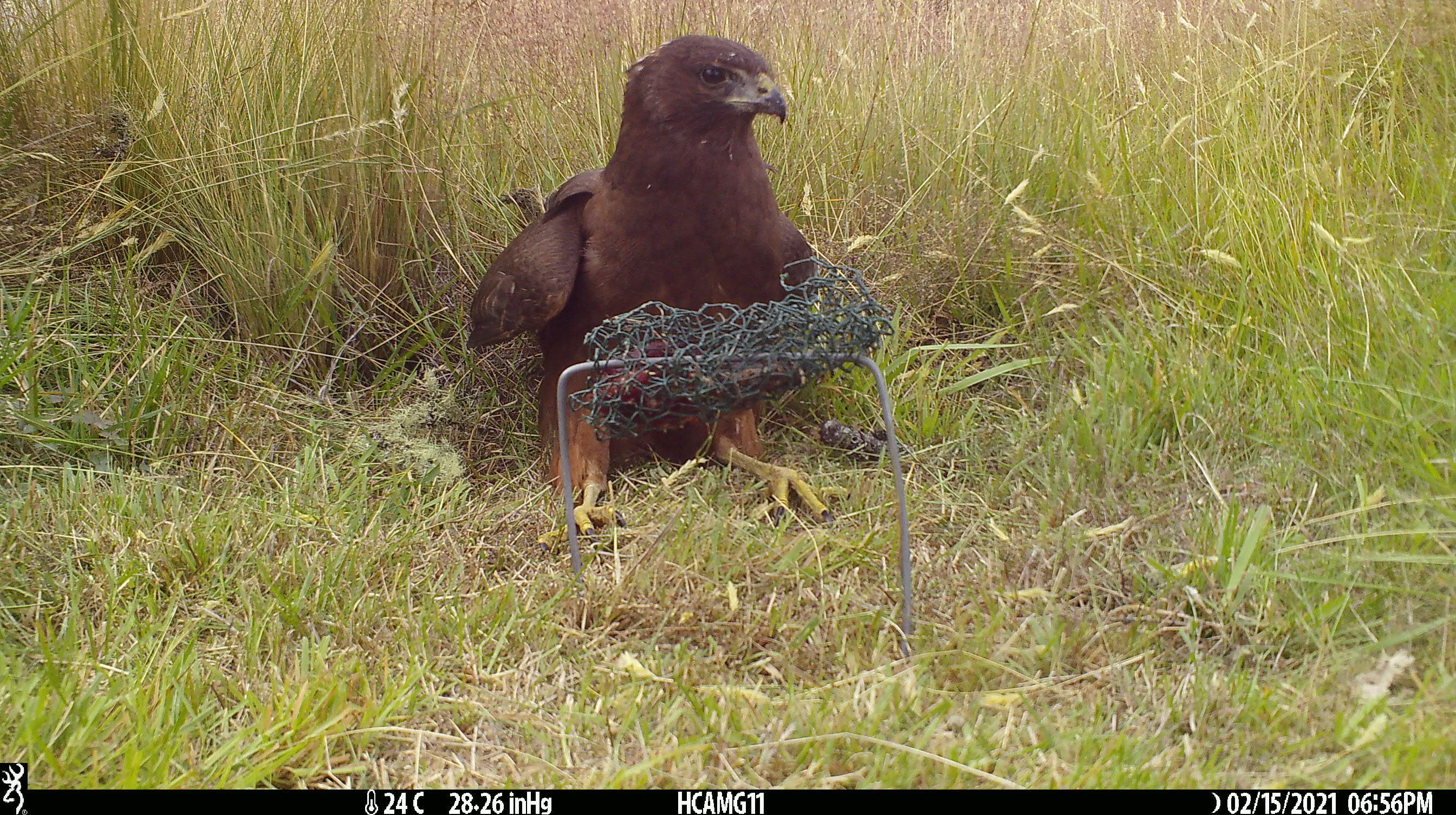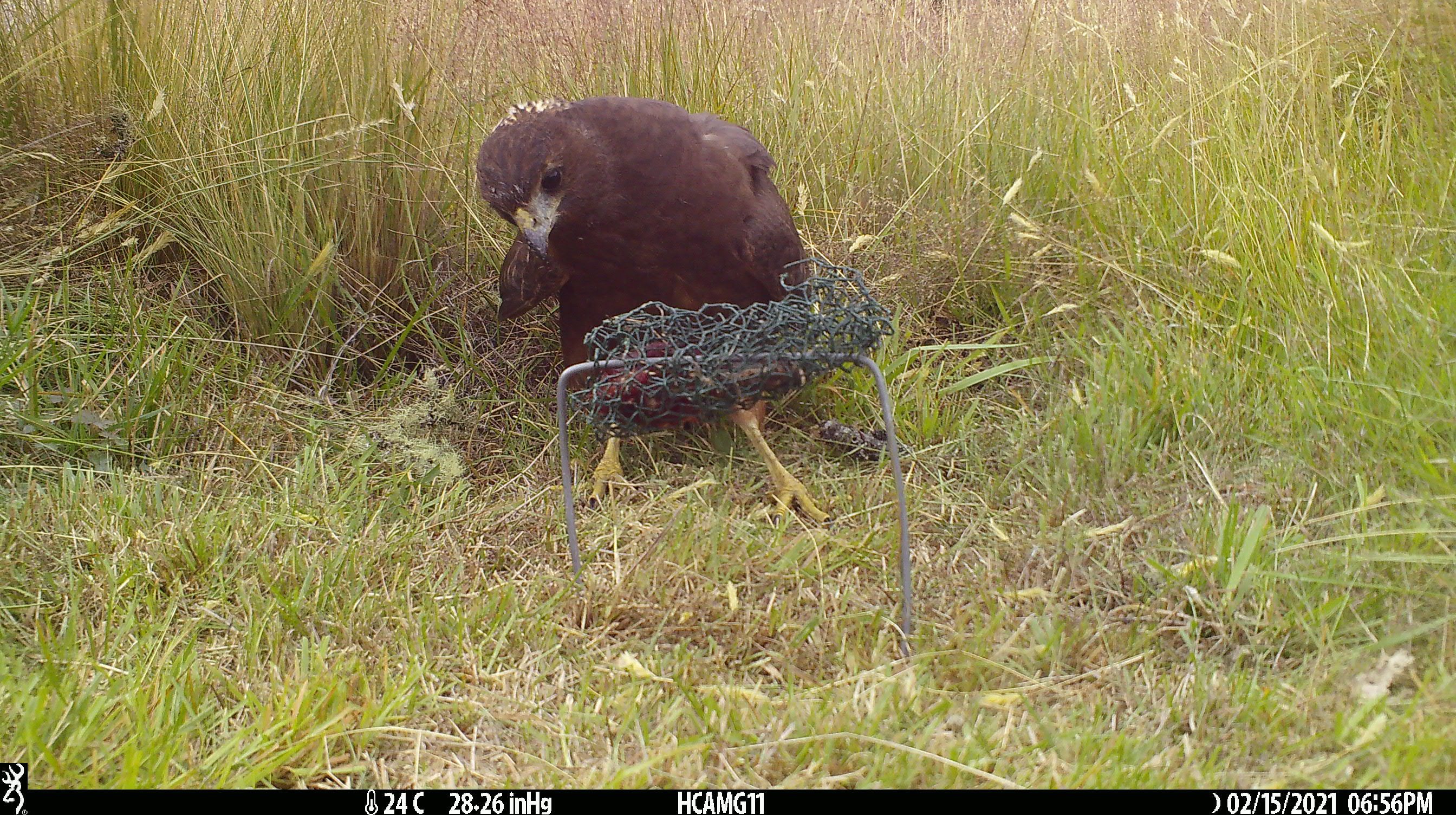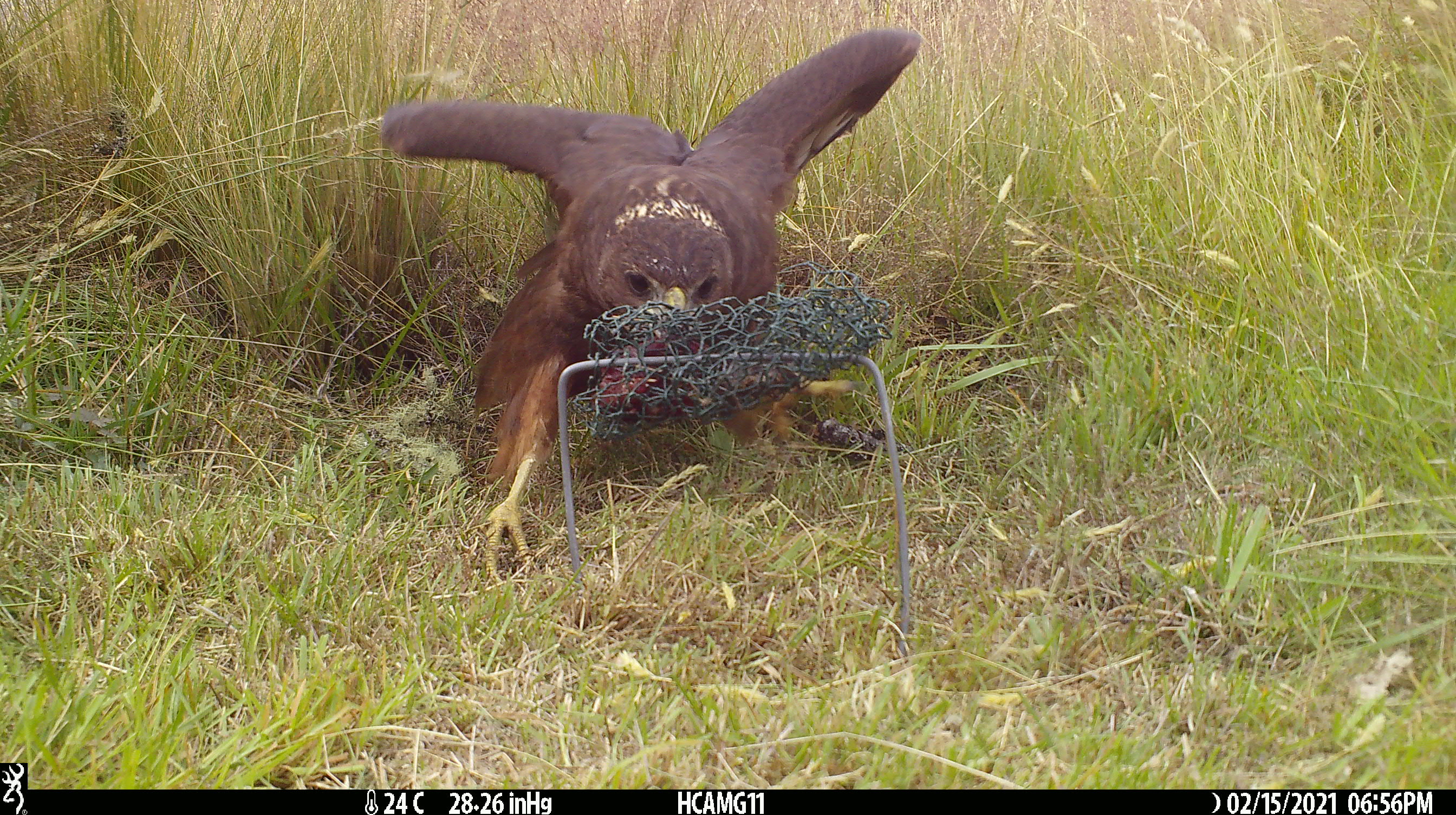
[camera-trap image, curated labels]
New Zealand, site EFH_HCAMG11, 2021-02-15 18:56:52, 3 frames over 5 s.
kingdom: Animalia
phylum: Chordata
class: Aves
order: Accipitriformes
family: Accipitridae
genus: Circus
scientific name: Circus approximans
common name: swamp harrier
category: harrier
Harrier (swamp harrier) (Circus approximans).